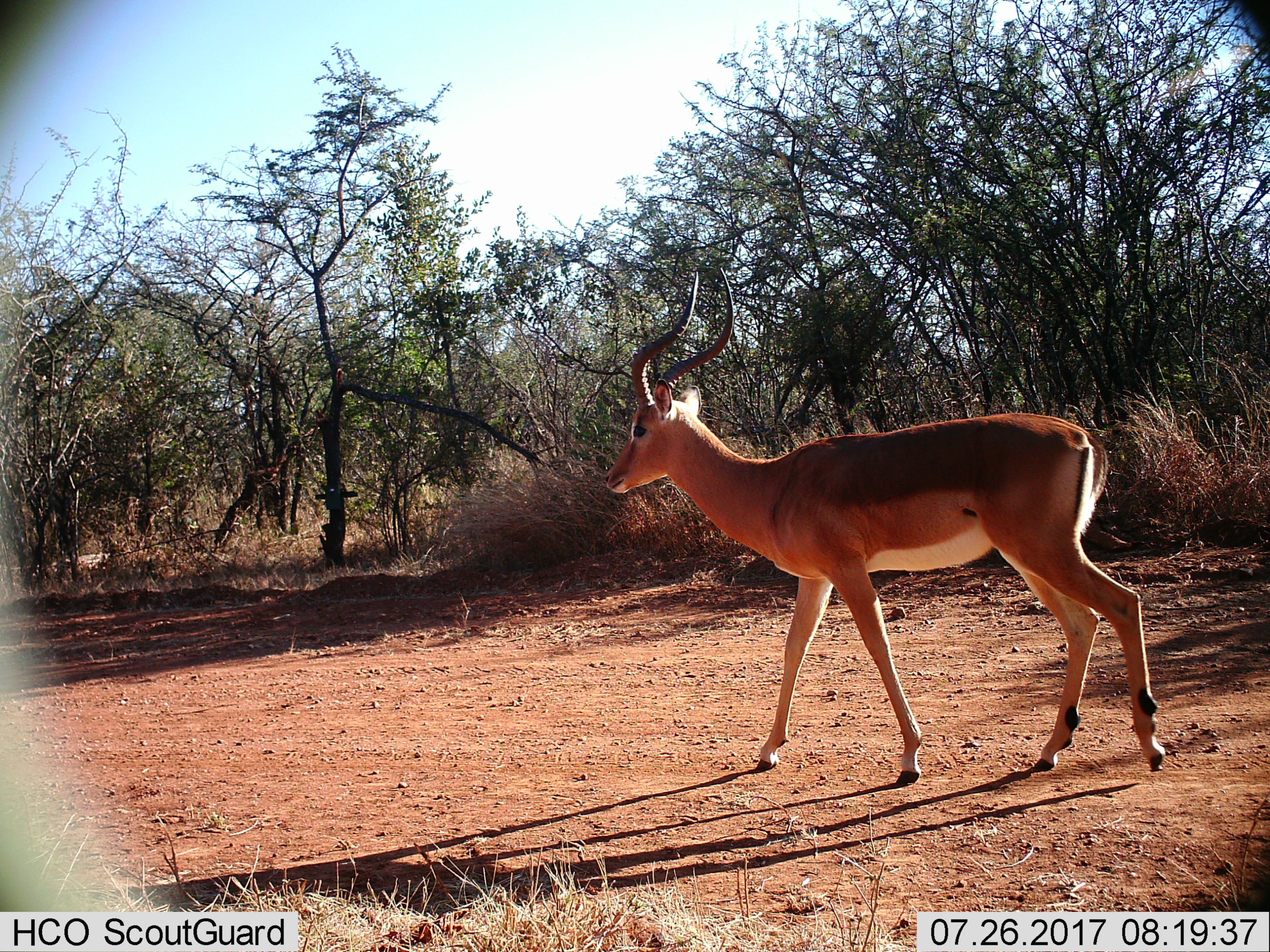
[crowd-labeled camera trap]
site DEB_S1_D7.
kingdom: Animalia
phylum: Chordata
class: Mammalia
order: Artiodactyla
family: Bovidae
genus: Aepyceros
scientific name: Aepyceros melampus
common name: impala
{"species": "impala (Aepyceros melampus)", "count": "1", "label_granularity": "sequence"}